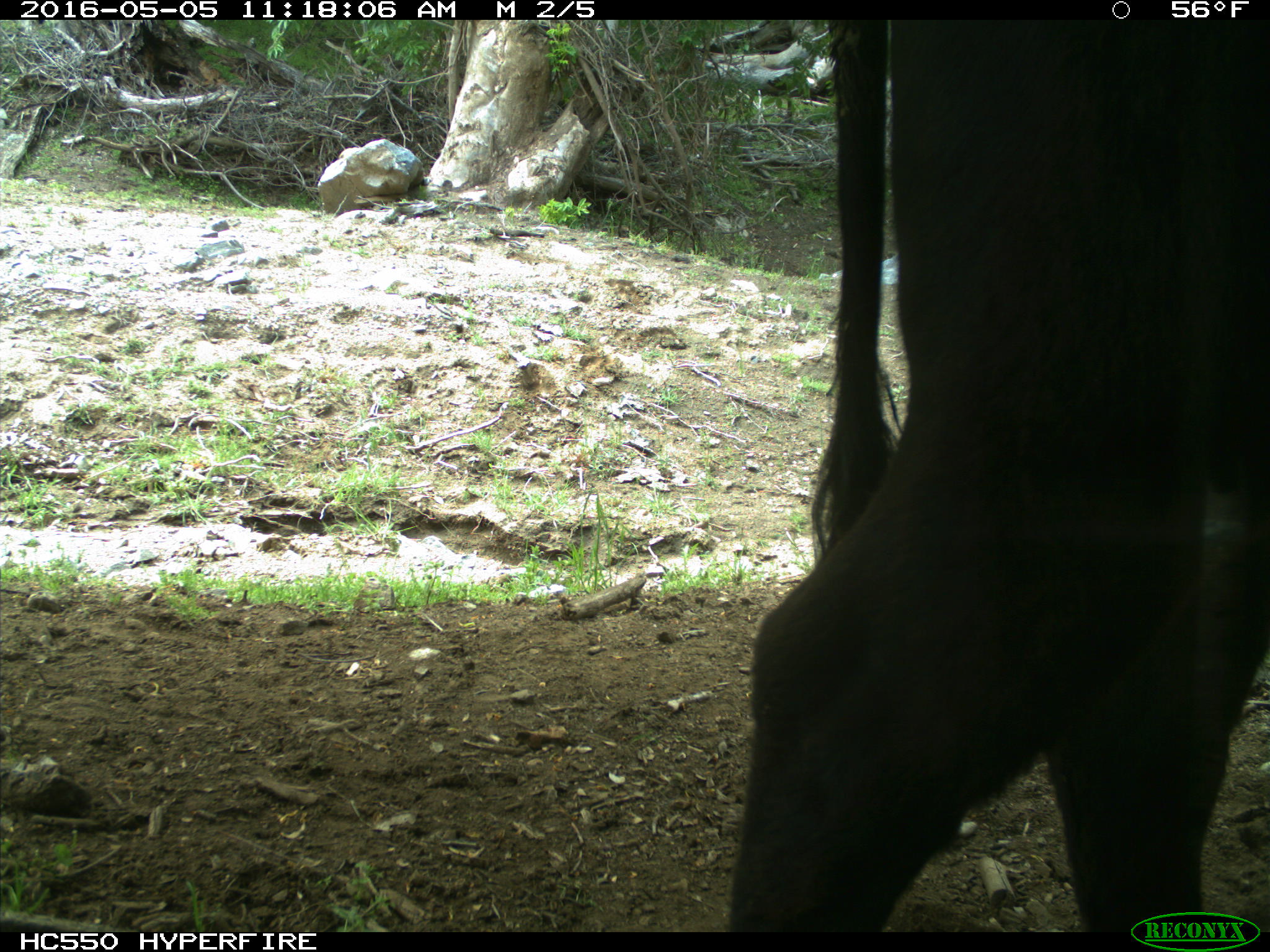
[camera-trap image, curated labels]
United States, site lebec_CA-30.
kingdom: Animalia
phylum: Chordata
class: Mammalia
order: Artiodactyla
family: Bovidae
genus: Bos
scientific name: Bos taurus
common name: domestic cow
Bos taurus (domestic cow).